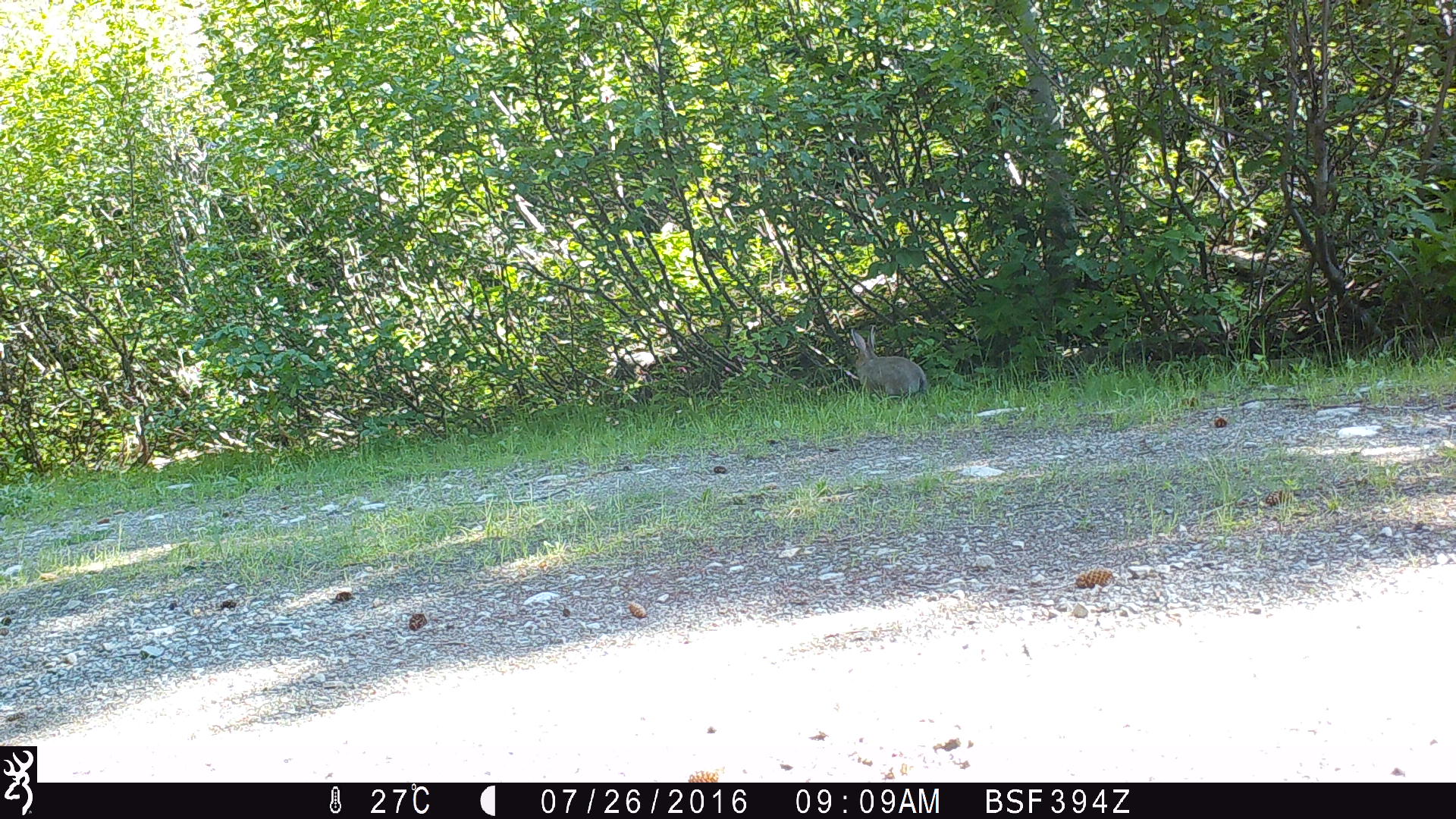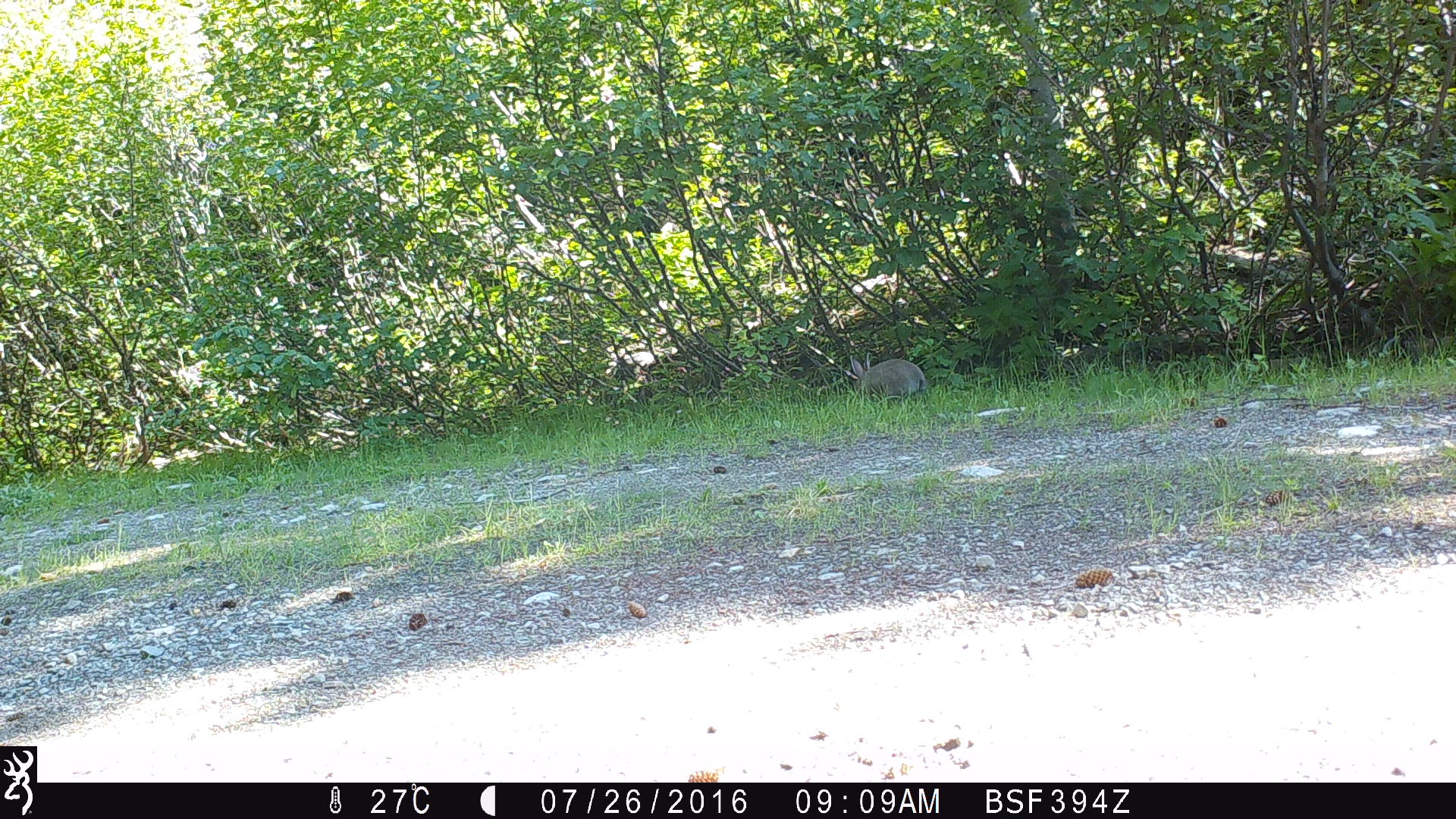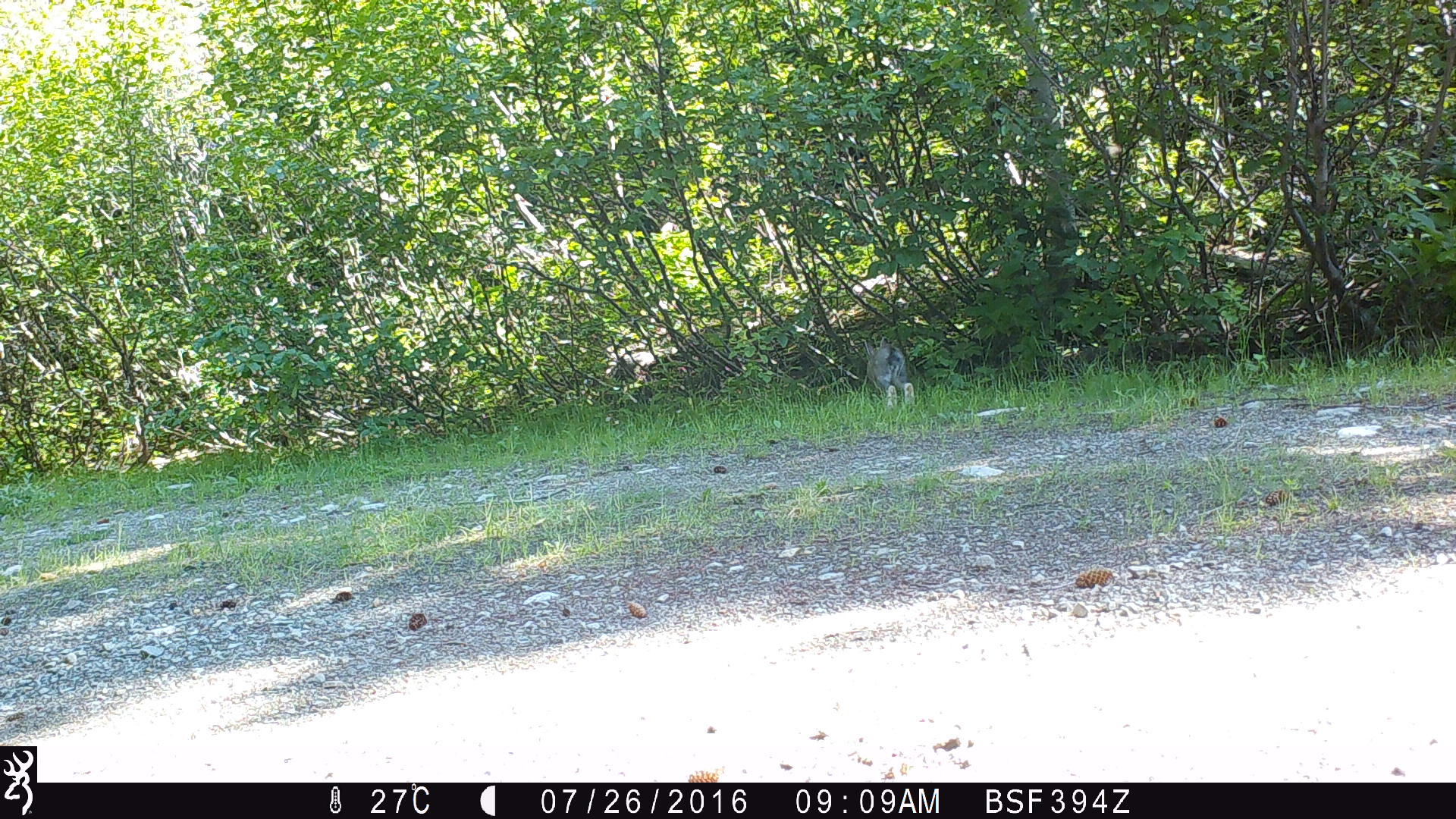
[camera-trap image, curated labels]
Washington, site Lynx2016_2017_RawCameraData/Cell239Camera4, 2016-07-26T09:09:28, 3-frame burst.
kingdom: Animalia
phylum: Chordata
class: Mammalia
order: Lagomorpha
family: Leporidae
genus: Lepus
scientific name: Lepus americanus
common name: snowshoe hare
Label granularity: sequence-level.